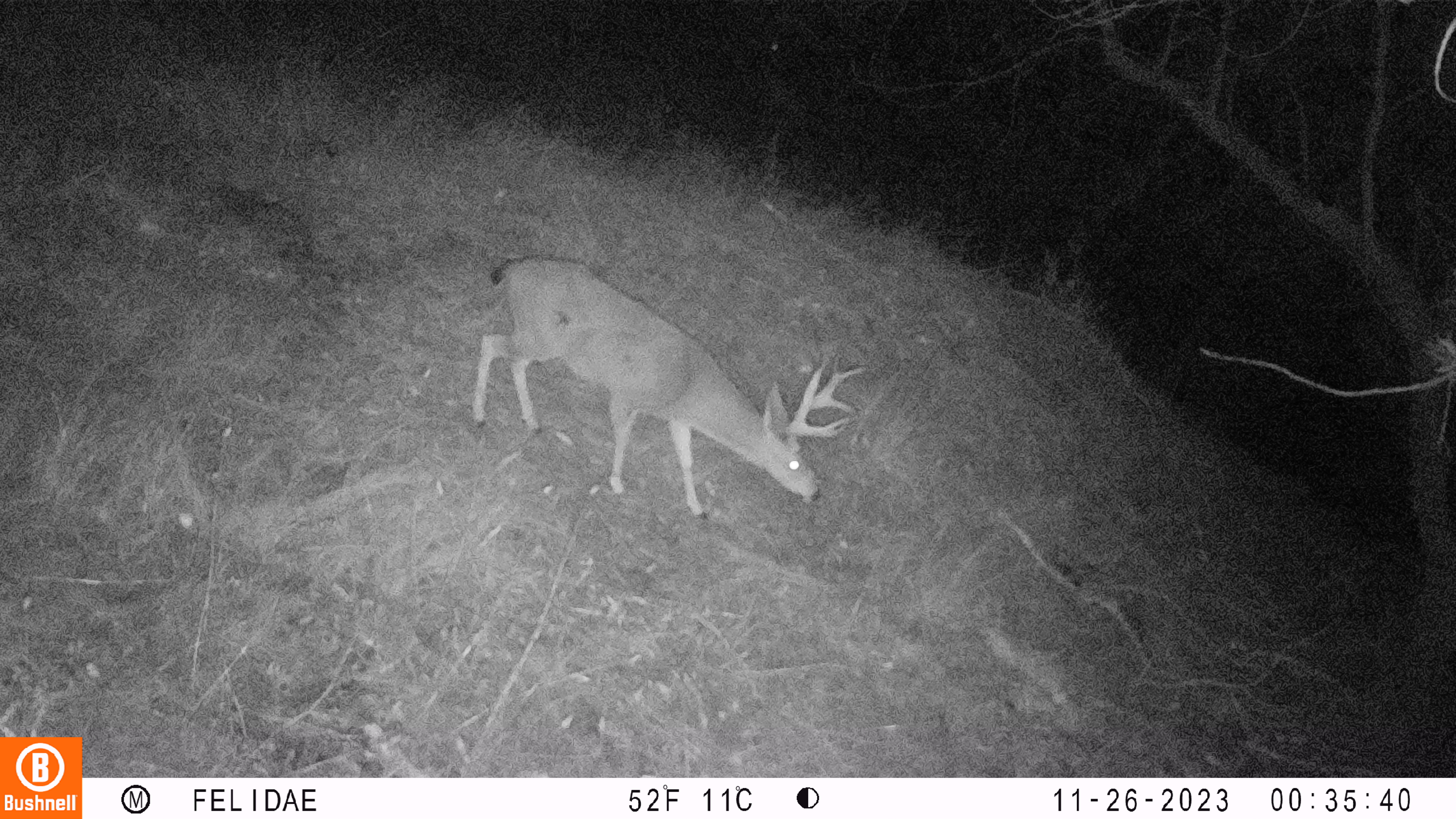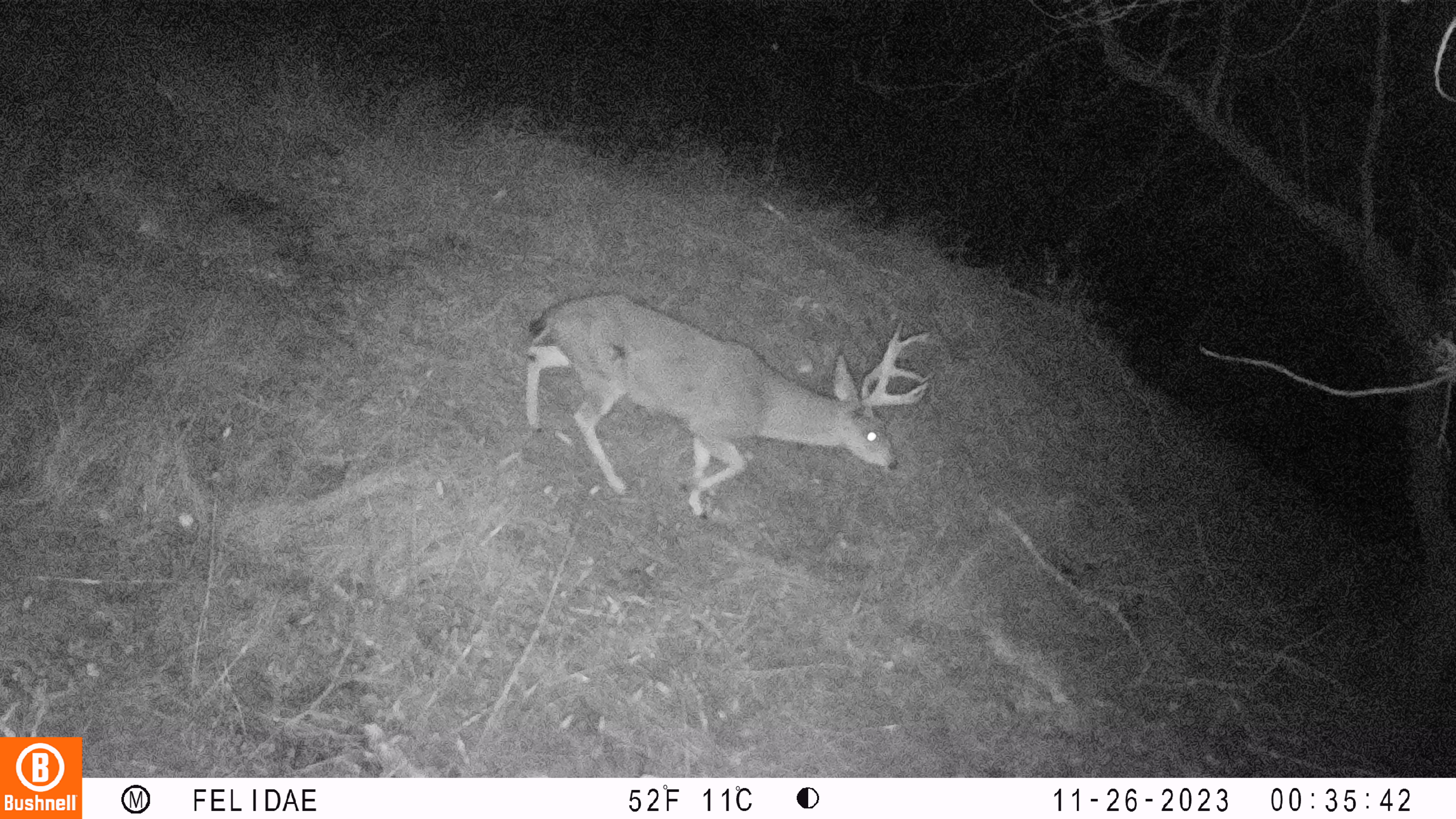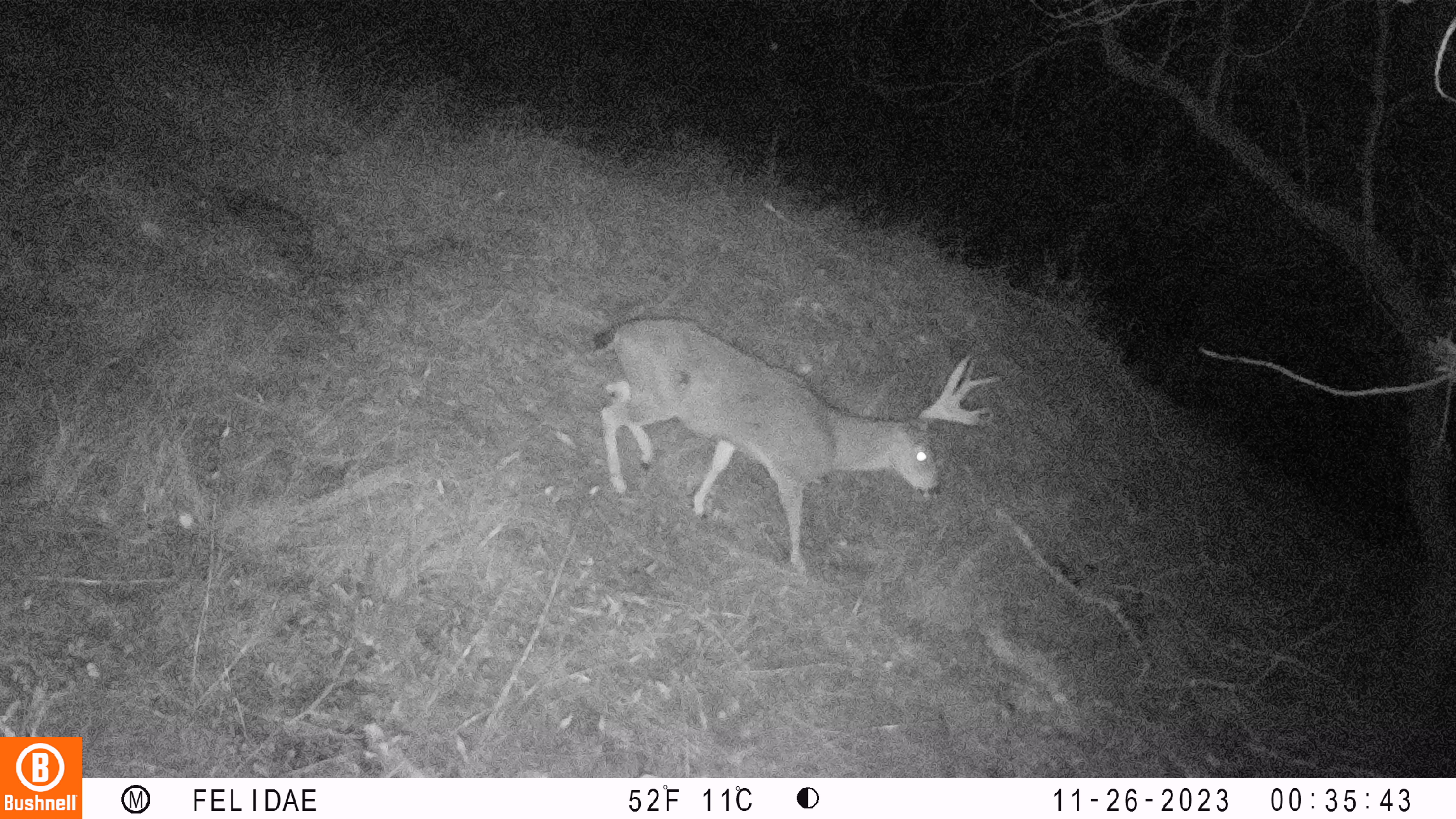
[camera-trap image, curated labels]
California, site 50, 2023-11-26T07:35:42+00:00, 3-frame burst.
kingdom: Animalia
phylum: Chordata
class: Mammalia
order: Artiodactyla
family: Cervidae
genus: Odocoileus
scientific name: Odocoileus hemionus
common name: mule deer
Mule deer (Odocoileus hemionus).